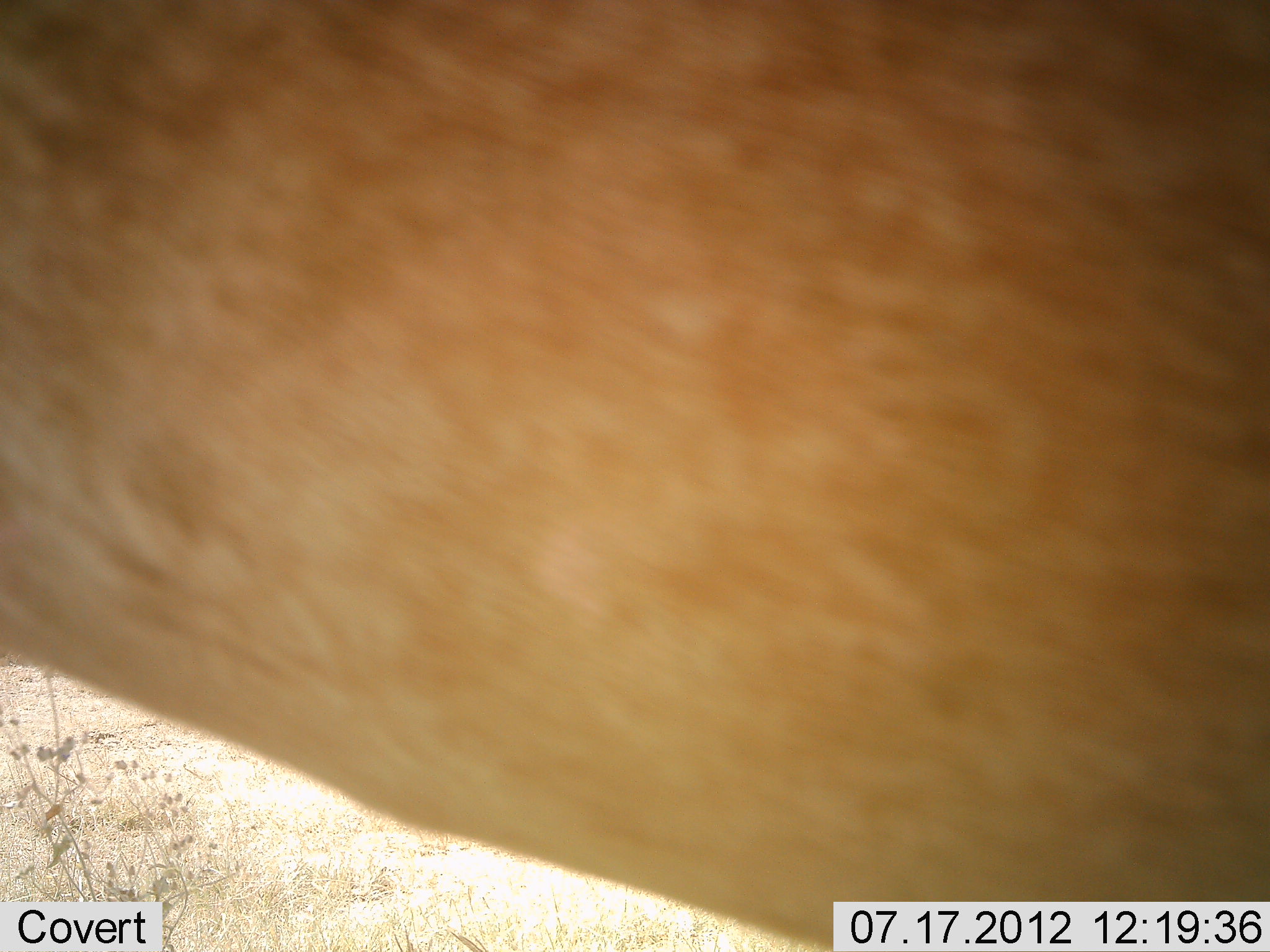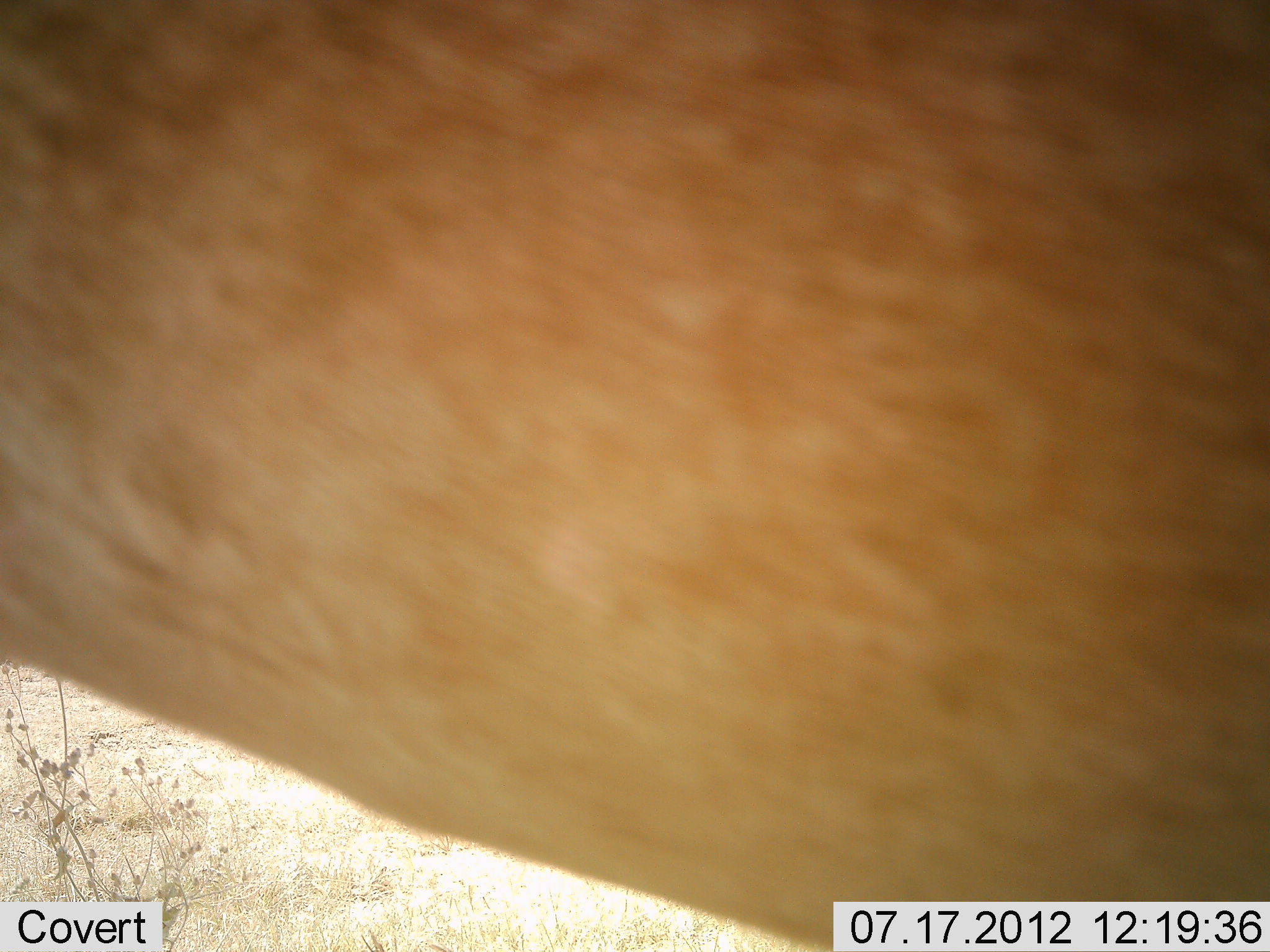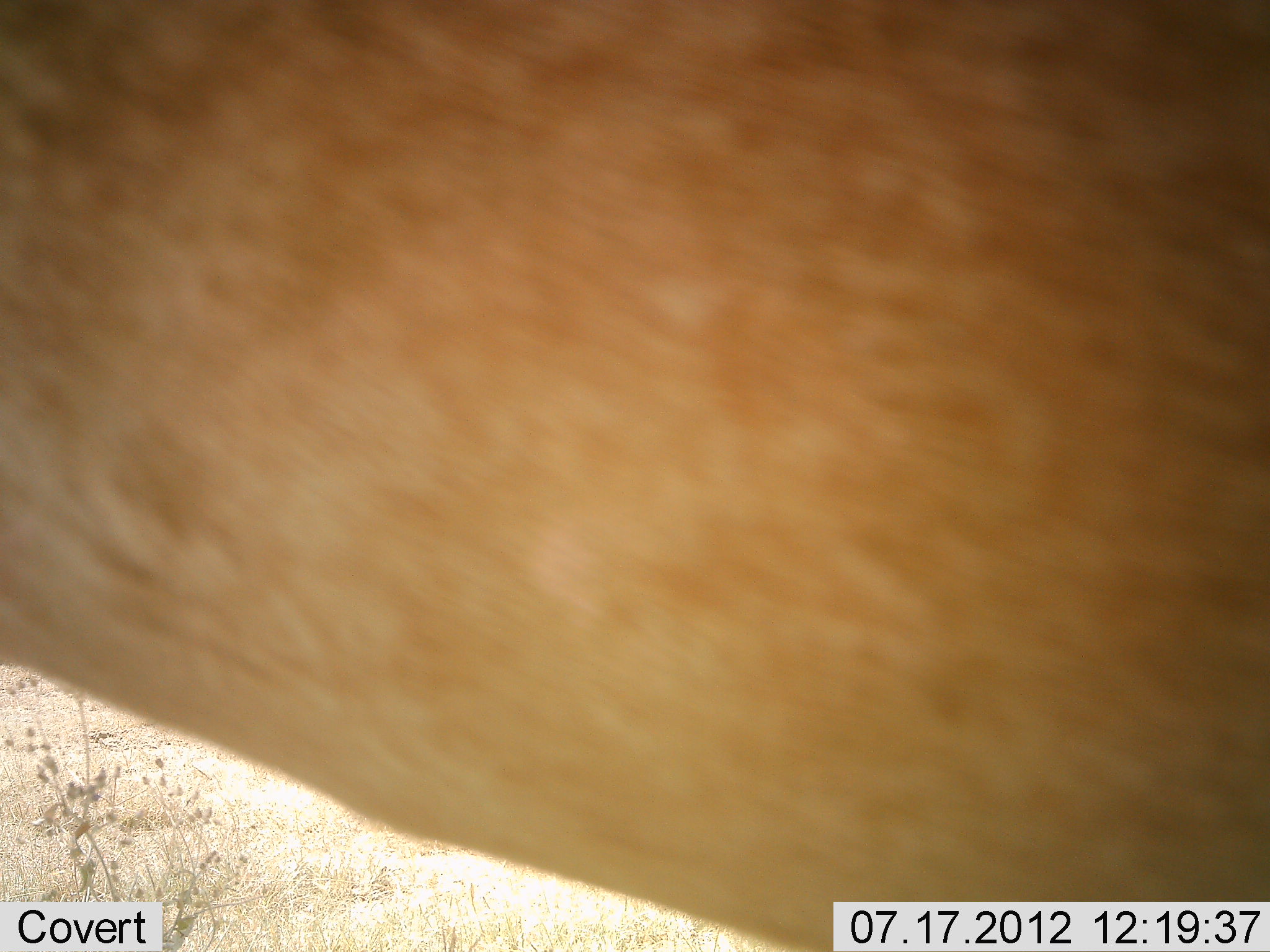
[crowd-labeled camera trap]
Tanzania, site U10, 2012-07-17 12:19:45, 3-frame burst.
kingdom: Animalia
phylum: Chordata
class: Mammalia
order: Artiodactyla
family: Bovidae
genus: Alcelaphus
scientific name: Alcelaphus buselaphus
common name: hartebeest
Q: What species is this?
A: Hartebeest (Alcelaphus buselaphus).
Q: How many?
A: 1.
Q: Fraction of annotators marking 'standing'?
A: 100%.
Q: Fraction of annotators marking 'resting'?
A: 0%.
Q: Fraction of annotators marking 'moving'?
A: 0%.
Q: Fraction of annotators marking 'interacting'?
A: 0%.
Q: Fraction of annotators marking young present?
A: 0%.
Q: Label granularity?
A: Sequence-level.